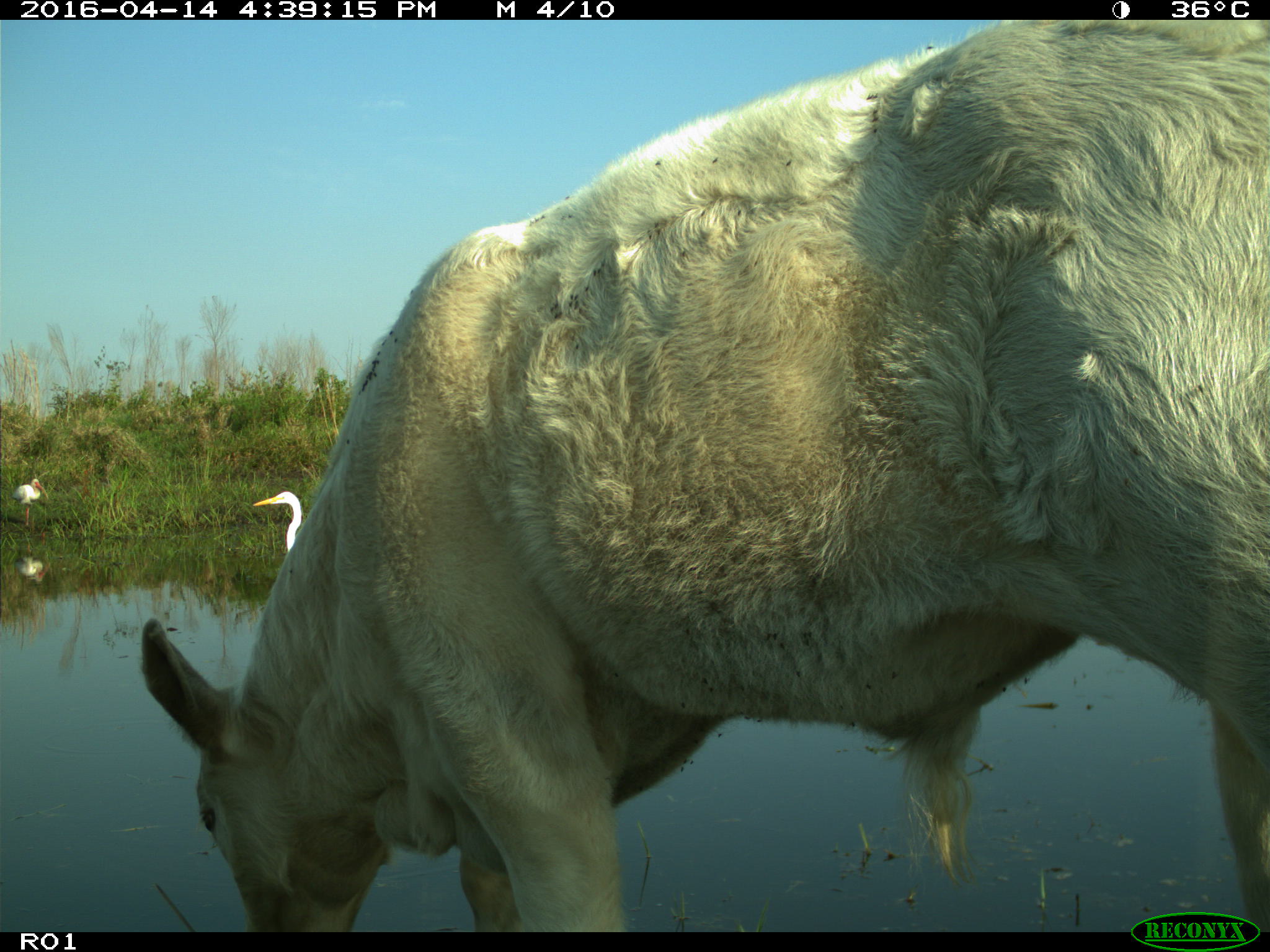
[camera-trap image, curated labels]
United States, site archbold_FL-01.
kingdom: Animalia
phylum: Chordata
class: Mammalia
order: Artiodactyla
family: Bovidae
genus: Bos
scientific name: Bos taurus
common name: domestic cow